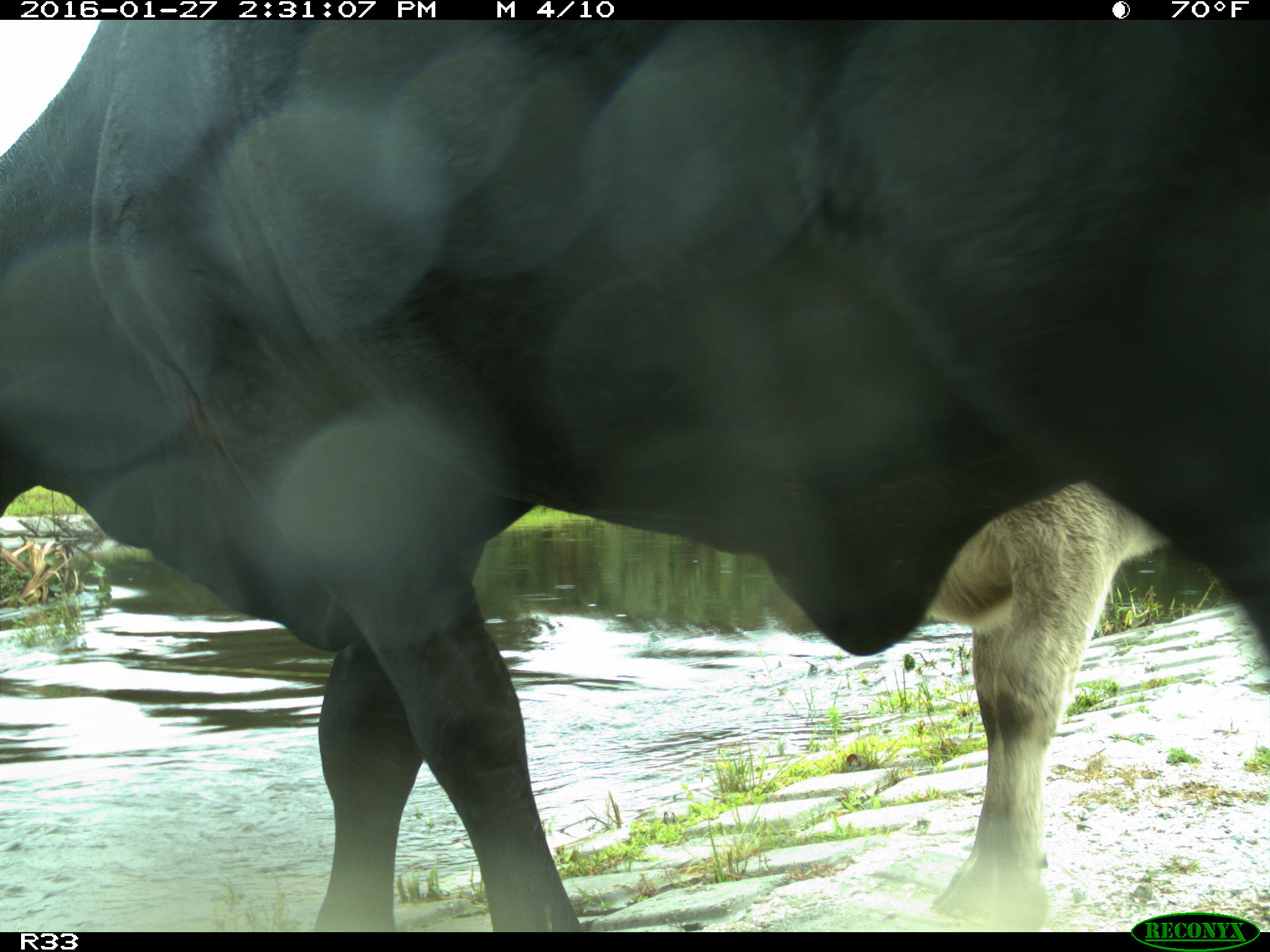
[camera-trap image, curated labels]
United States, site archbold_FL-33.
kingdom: Animalia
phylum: Chordata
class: Mammalia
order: Artiodactyla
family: Bovidae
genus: Bos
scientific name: Bos taurus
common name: domestic cow